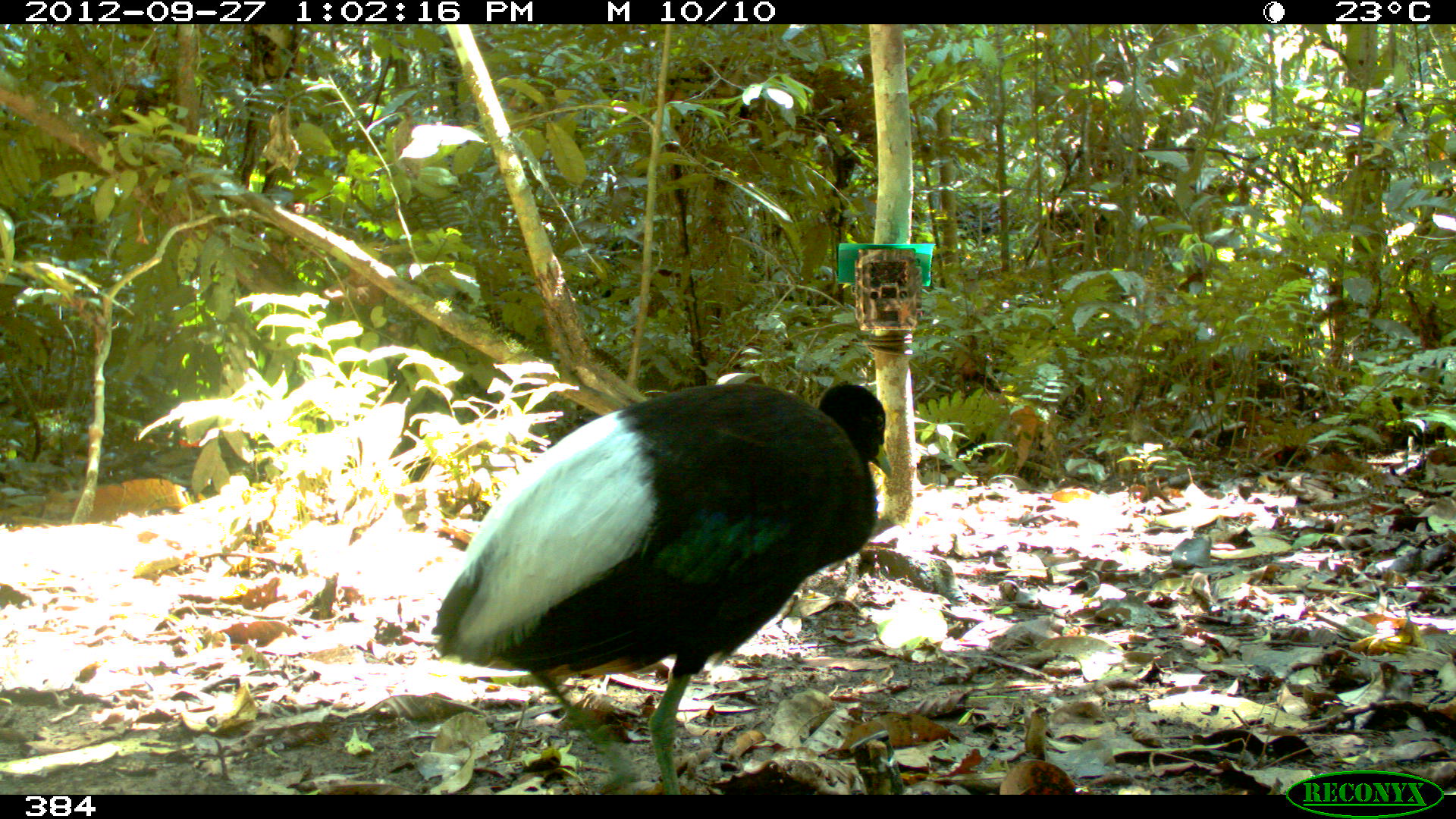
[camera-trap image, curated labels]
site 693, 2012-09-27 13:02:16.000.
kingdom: Animalia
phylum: Chordata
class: Aves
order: Gruiformes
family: Psophiidae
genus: Psophia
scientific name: Psophia leucoptera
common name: pale-winged trumpeter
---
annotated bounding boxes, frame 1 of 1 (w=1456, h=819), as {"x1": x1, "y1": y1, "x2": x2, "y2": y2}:
psophia leucoptera: {"x1": 428, "y1": 377, "x2": 897, "y2": 795}